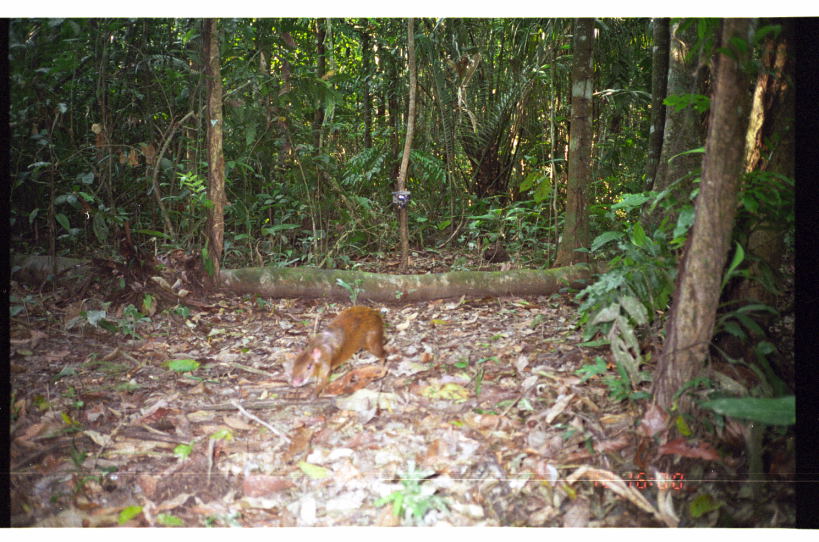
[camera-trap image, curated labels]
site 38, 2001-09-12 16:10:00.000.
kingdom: Animalia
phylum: Chordata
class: Mammalia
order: Rodentia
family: Dasyproctidae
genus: Dasyprocta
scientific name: Dasyprocta punctata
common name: central american agouti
Dasyprocta punctata (central american agouti).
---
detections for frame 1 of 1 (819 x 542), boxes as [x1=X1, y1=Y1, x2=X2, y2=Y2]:
dasyprocta punctata: [x1=288, y1=304, x2=398, y2=398]